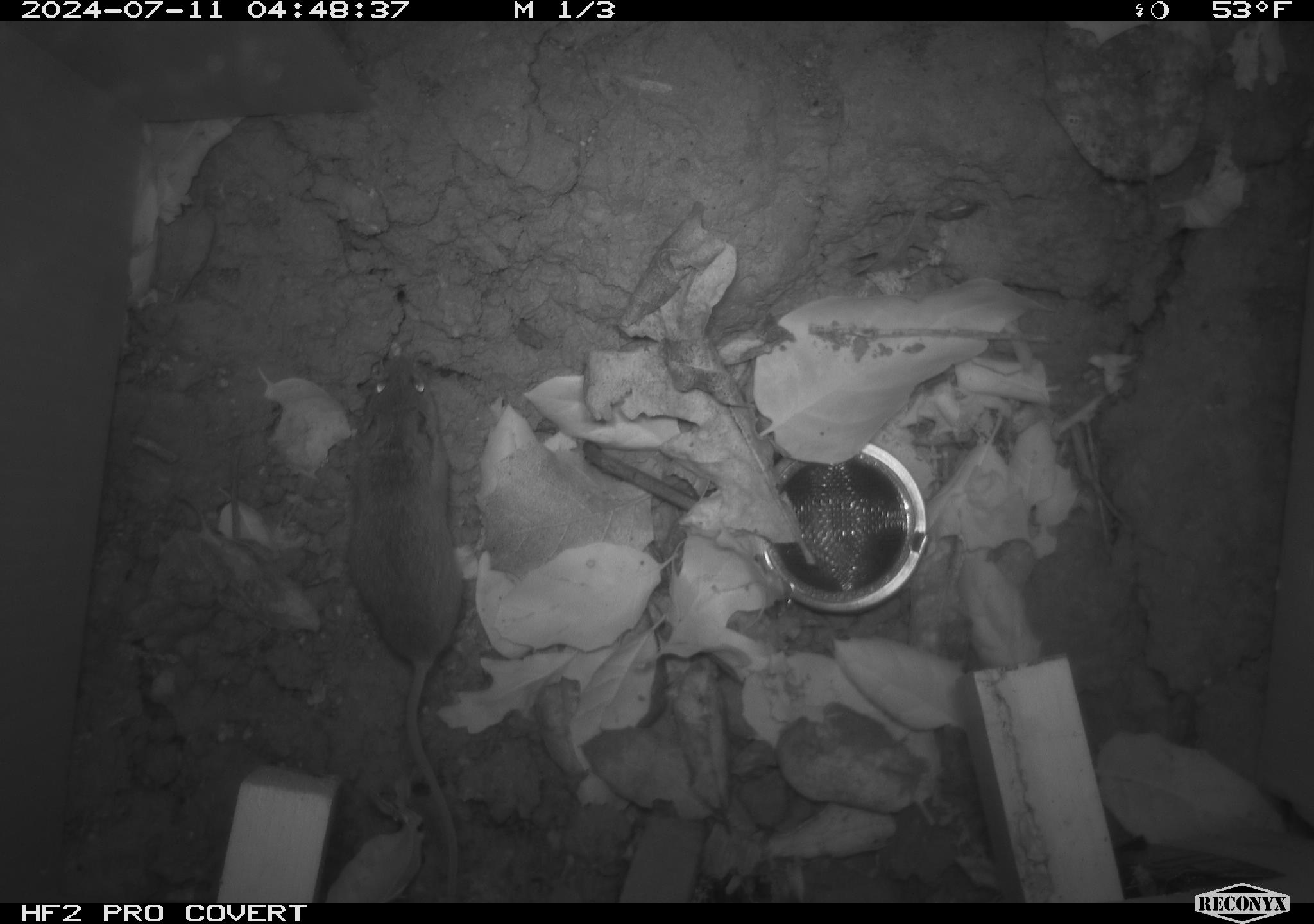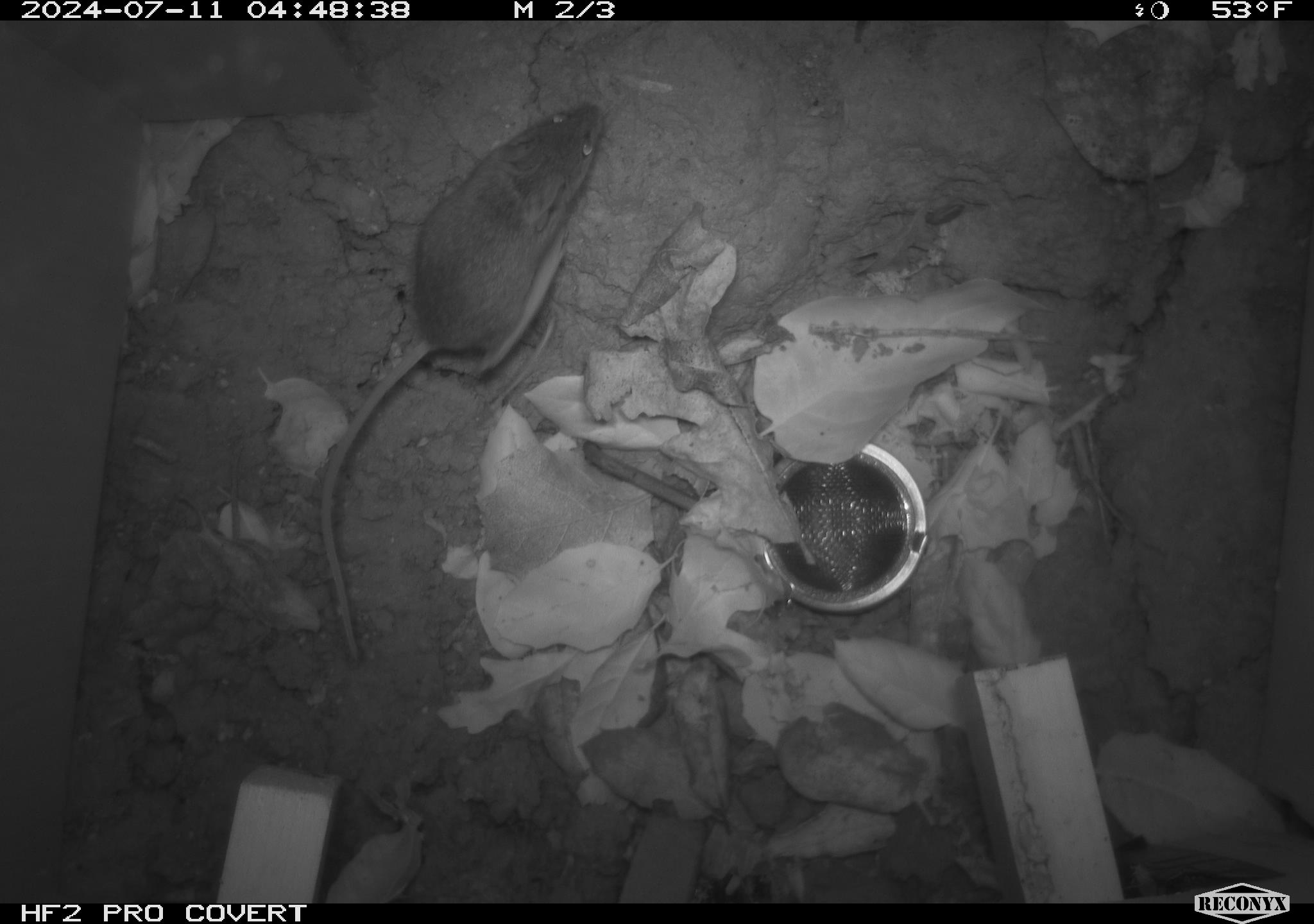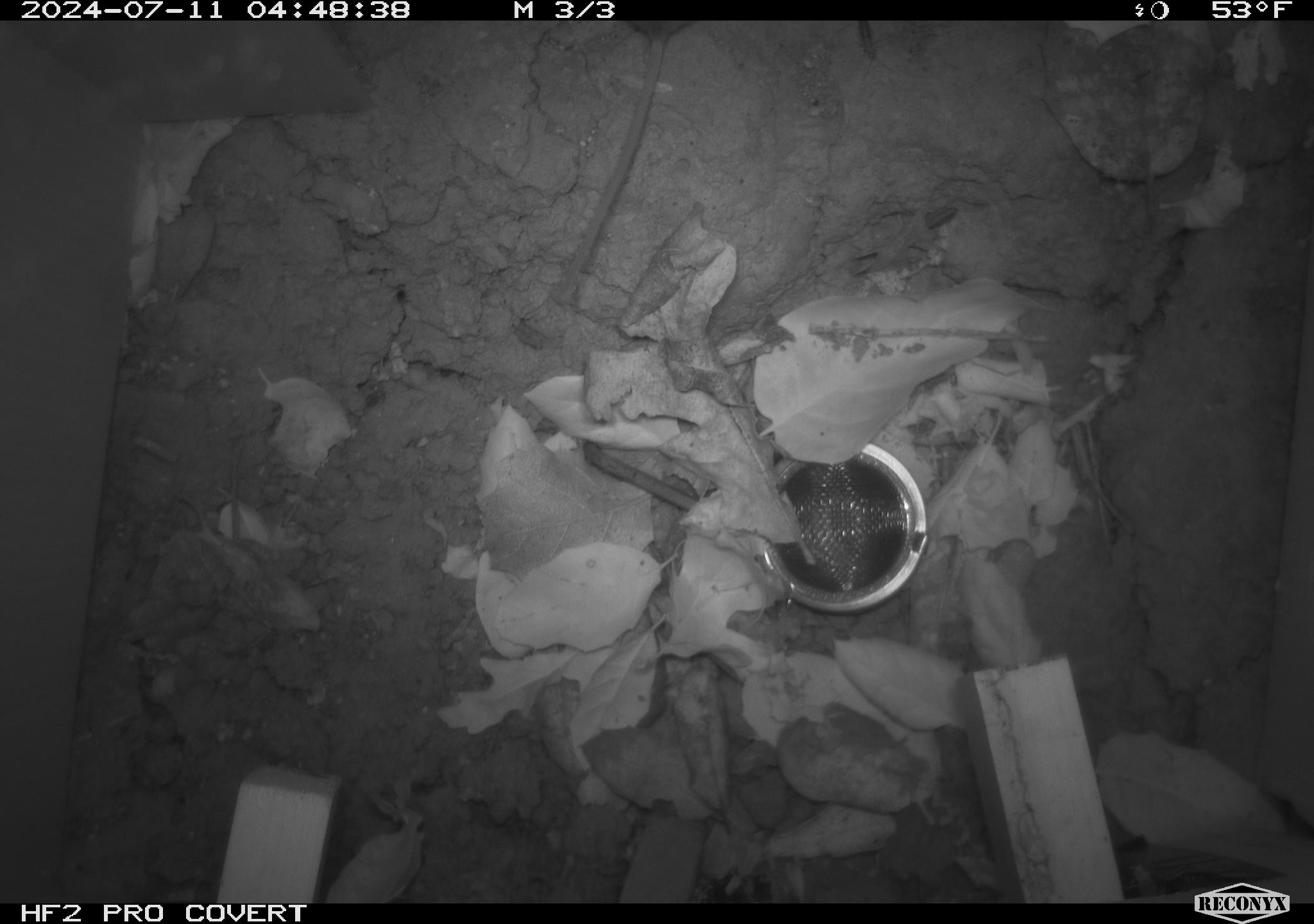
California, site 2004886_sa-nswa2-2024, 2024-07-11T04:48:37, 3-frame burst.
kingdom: Animalia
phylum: Chordata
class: Mammalia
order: Rodentia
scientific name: Rodentia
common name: rodent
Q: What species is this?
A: Rodent (Rodentia).